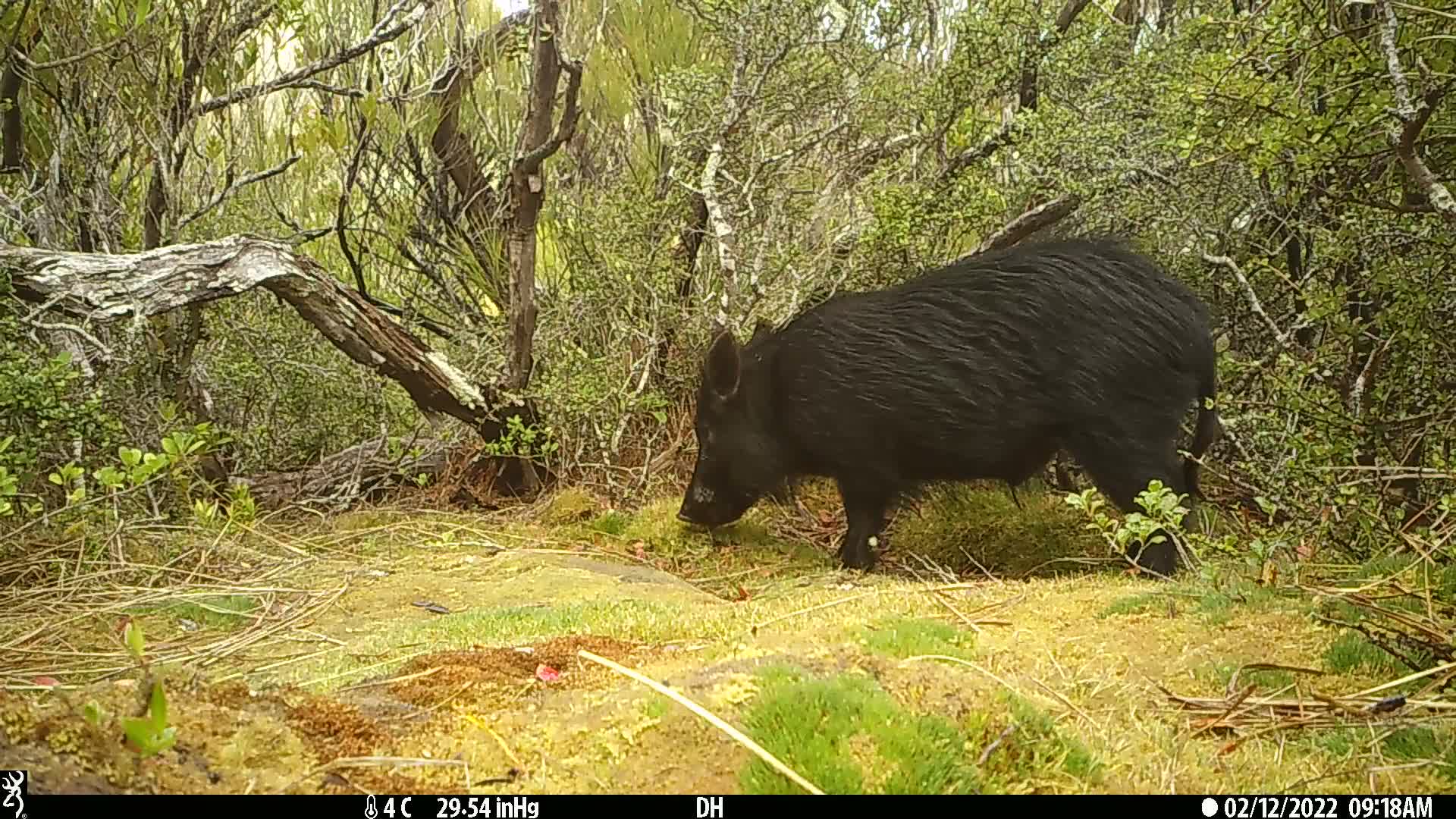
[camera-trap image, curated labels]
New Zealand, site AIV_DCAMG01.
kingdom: Animalia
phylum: Chordata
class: Mammalia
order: Artiodactyla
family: Suidae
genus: Sus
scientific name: Sus scrofa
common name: pig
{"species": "pig (Sus scrofa)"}